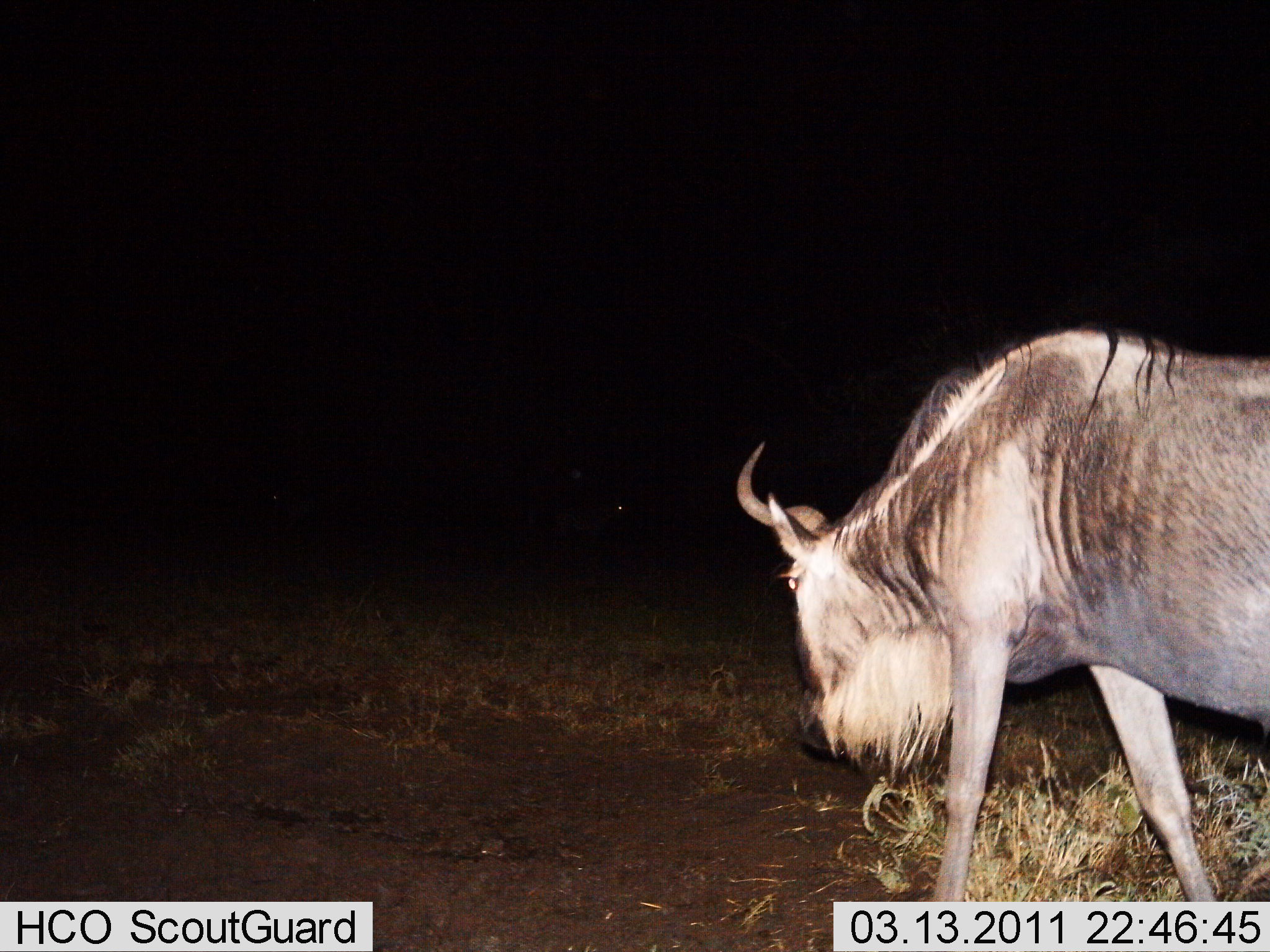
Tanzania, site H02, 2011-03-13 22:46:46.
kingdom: Animalia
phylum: Chordata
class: Mammalia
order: Artiodactyla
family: Bovidae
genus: Connochaetes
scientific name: Connochaetes taurinus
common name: blue wildebeest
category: wildebeest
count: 1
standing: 33%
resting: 0%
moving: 58%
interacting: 0%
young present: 0%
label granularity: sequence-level